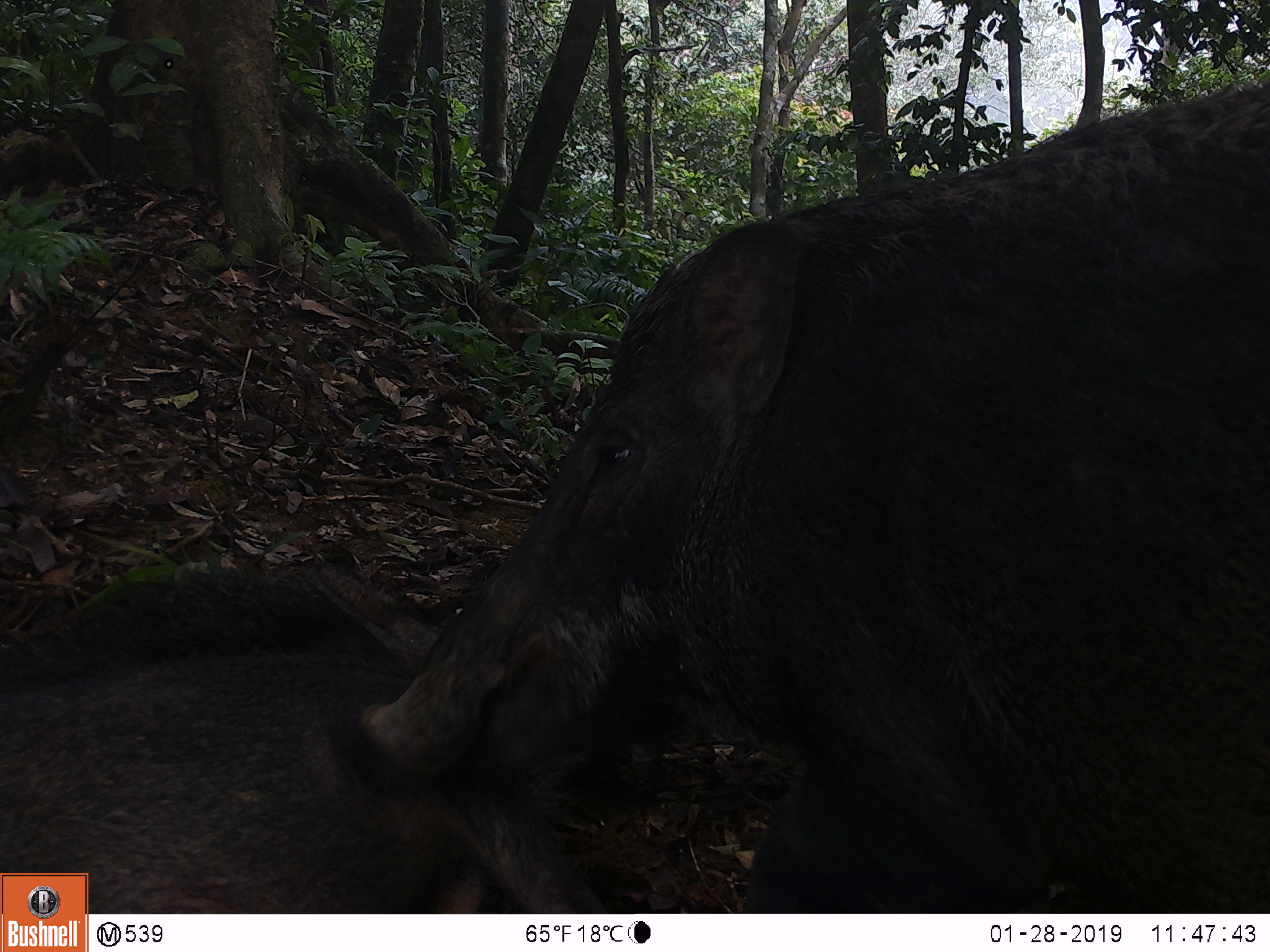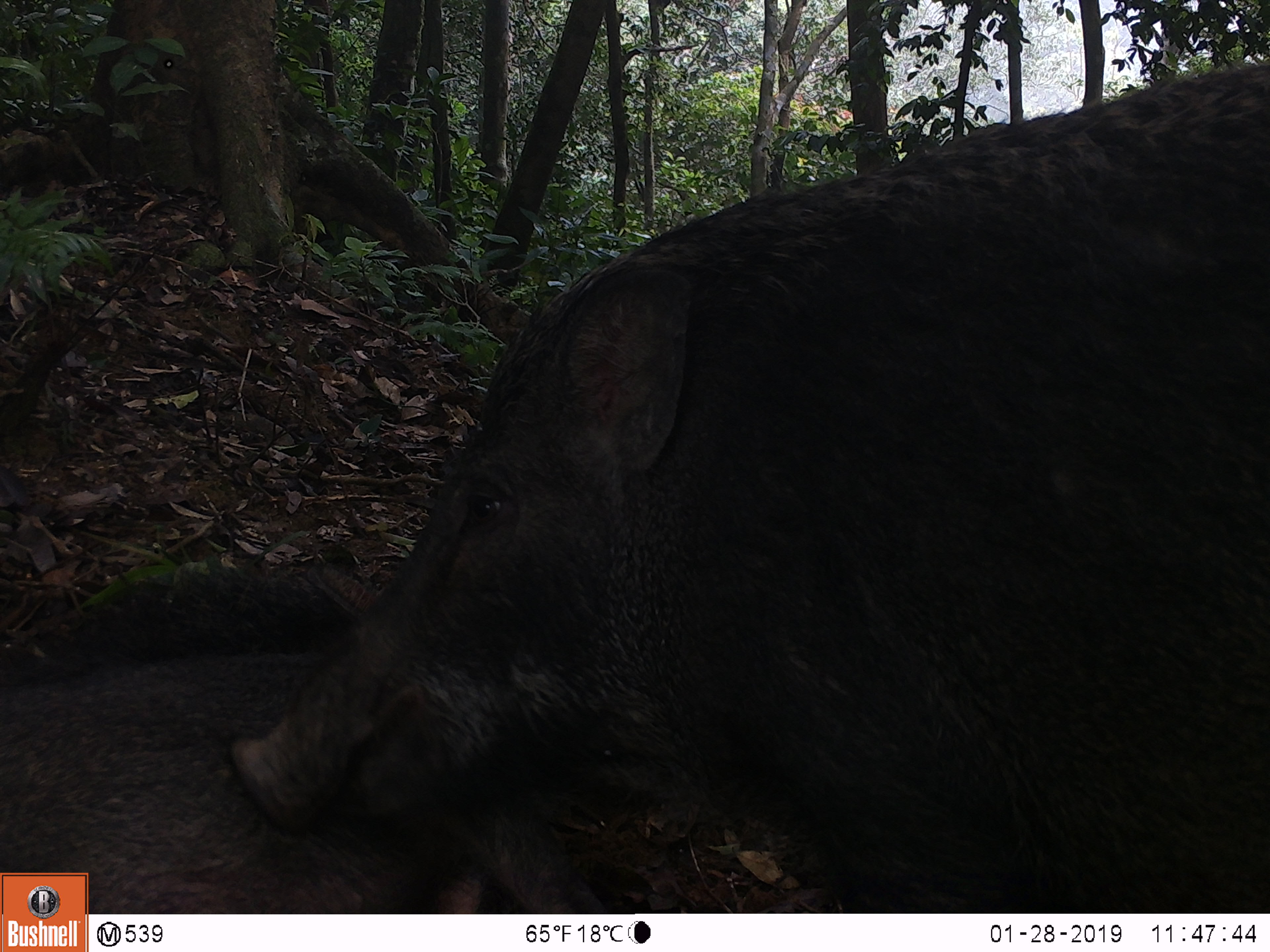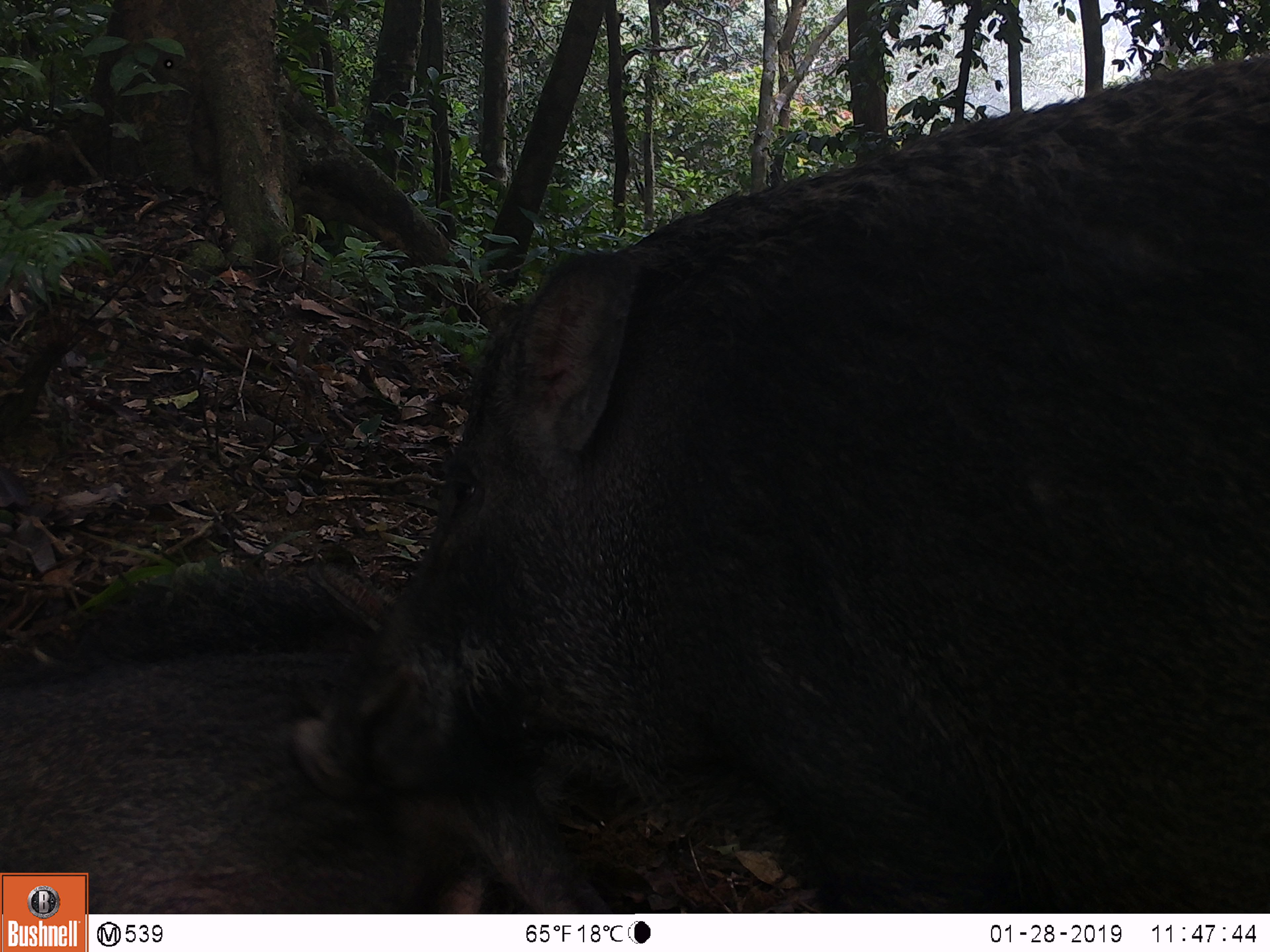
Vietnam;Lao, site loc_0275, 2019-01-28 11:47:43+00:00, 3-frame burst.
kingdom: Animalia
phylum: Chordata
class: Mammalia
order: Artiodactyla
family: Suidae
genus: Sus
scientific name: Sus scrofa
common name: eurasian wild pig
Eurasian wild pig (Sus scrofa). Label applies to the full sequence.